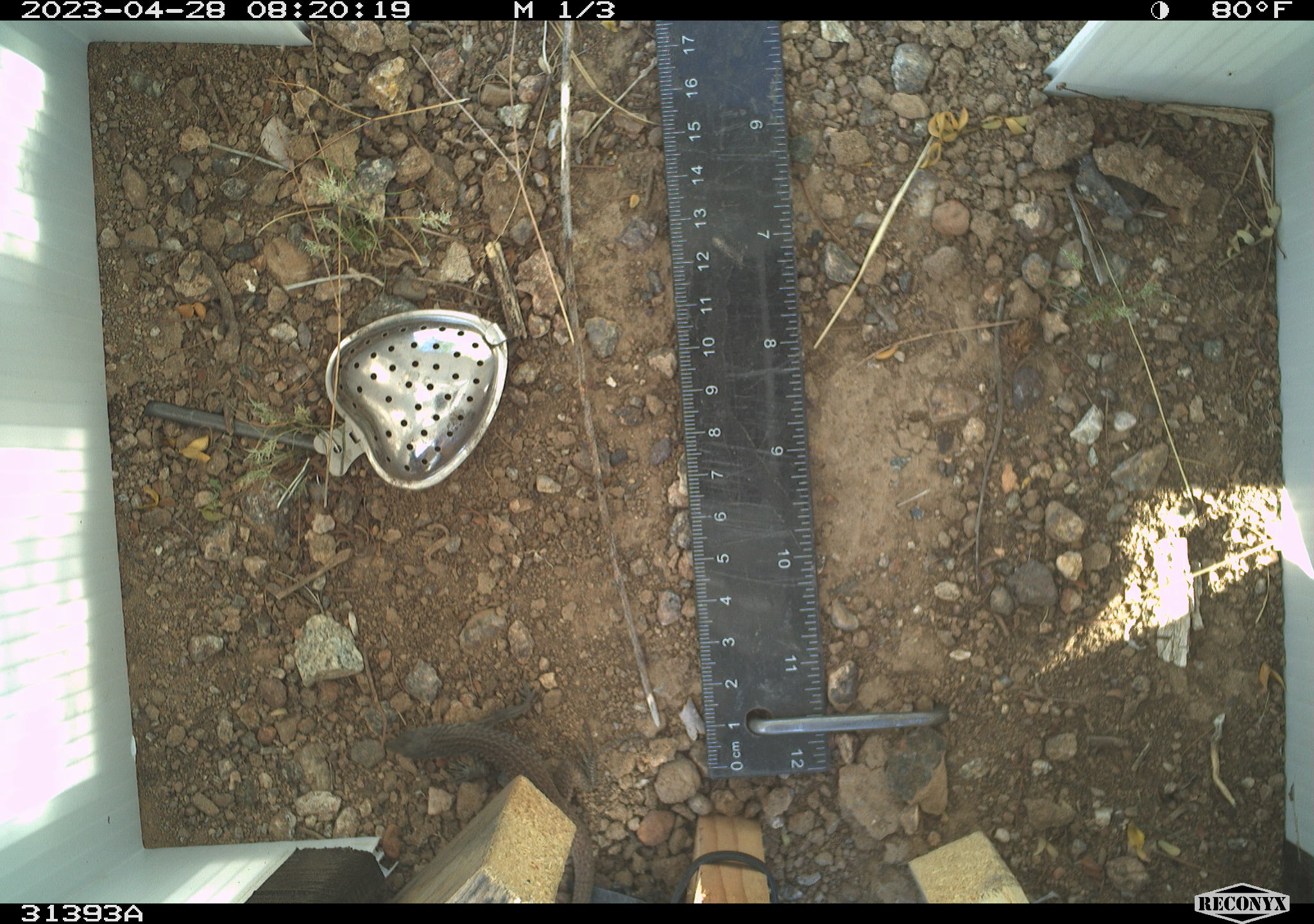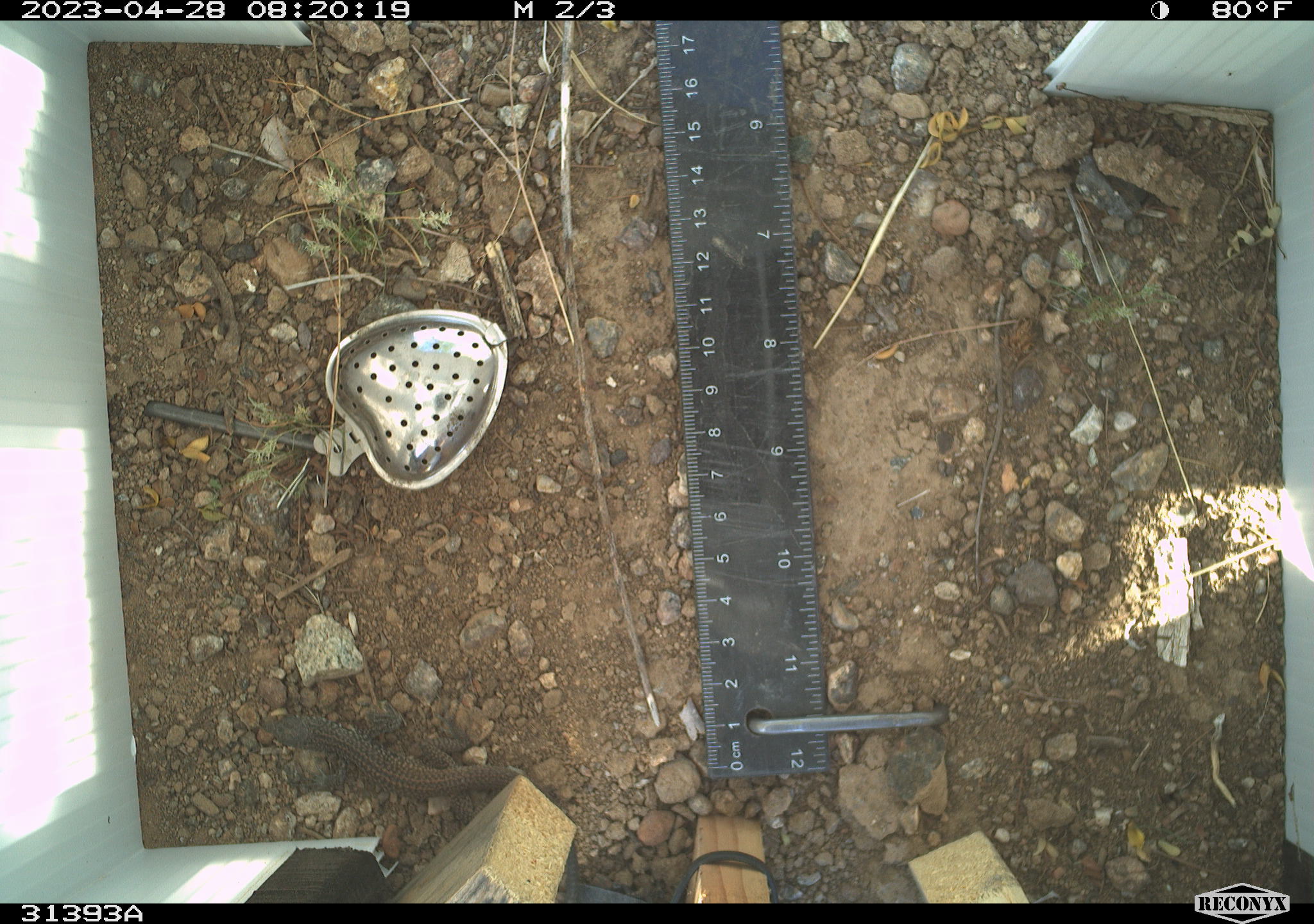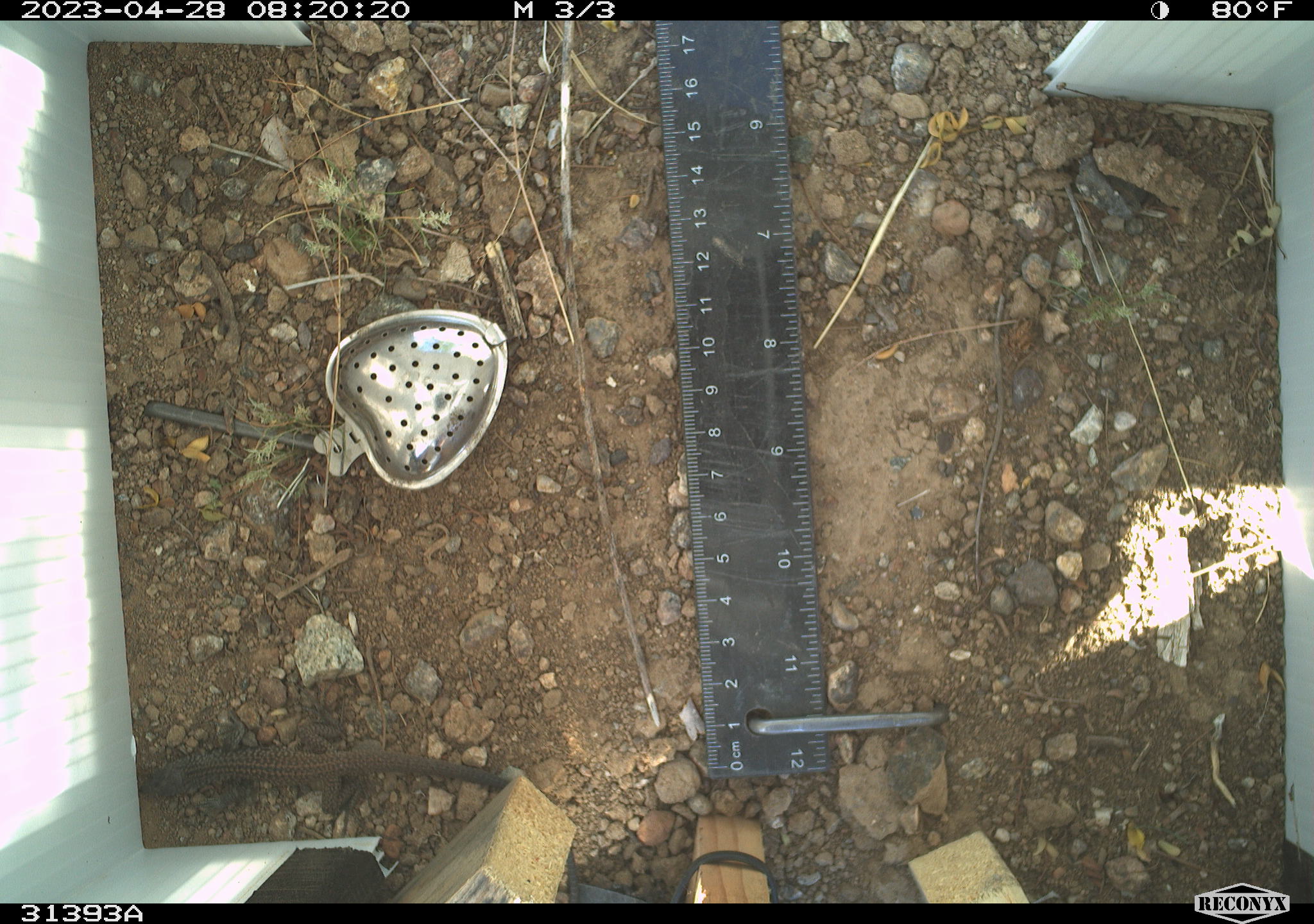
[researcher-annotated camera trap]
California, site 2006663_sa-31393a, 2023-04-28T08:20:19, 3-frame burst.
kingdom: Animalia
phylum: Chordata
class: Reptilia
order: Squamata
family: Teiidae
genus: Aspidoscelis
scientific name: Aspidoscelis tigris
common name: western whiptail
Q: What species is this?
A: Western whiptail (Aspidoscelis tigris).